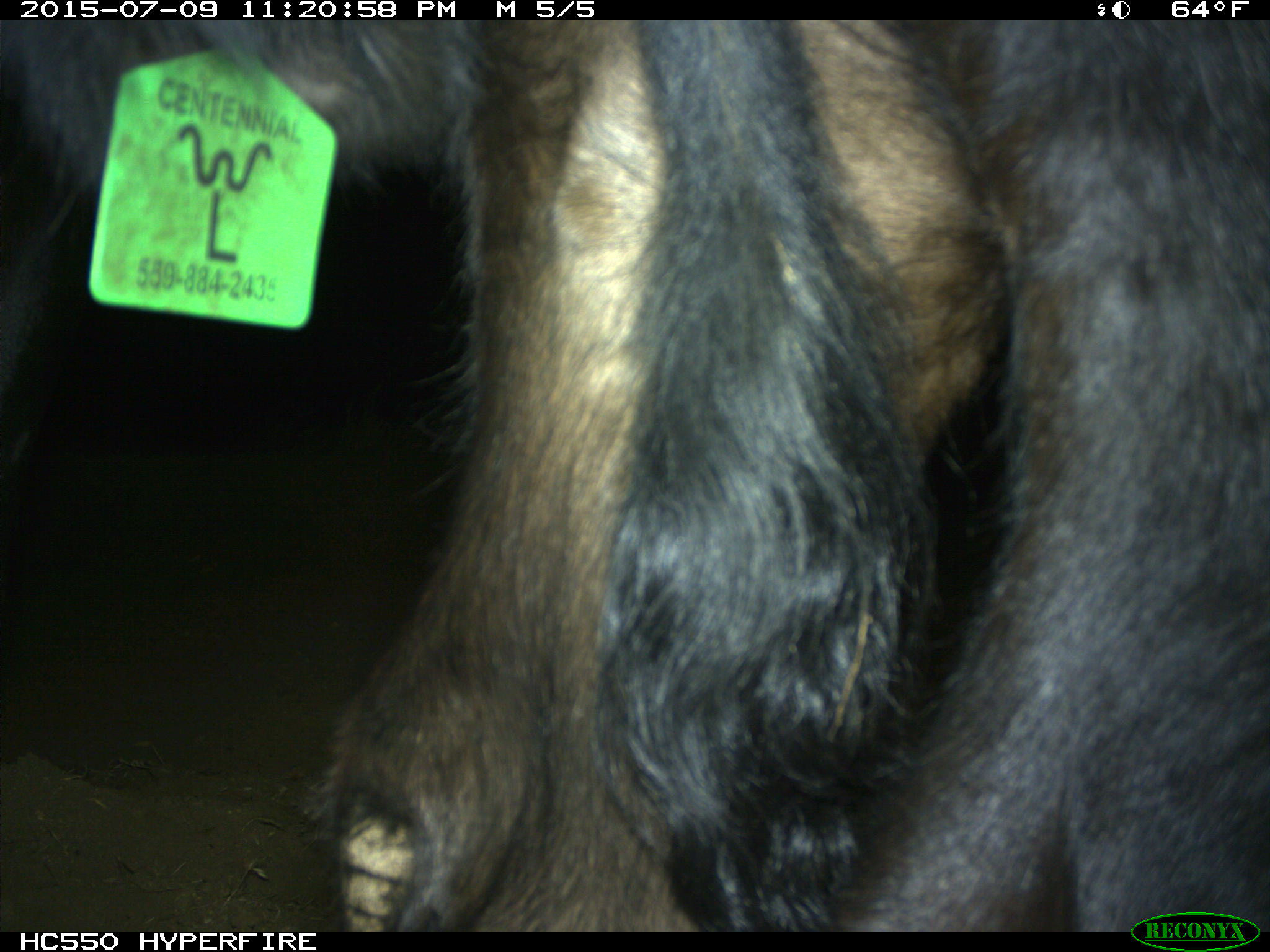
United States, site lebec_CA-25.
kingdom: Animalia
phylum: Chordata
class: Mammalia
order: Artiodactyla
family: Bovidae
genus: Bos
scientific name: Bos taurus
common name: domestic cow